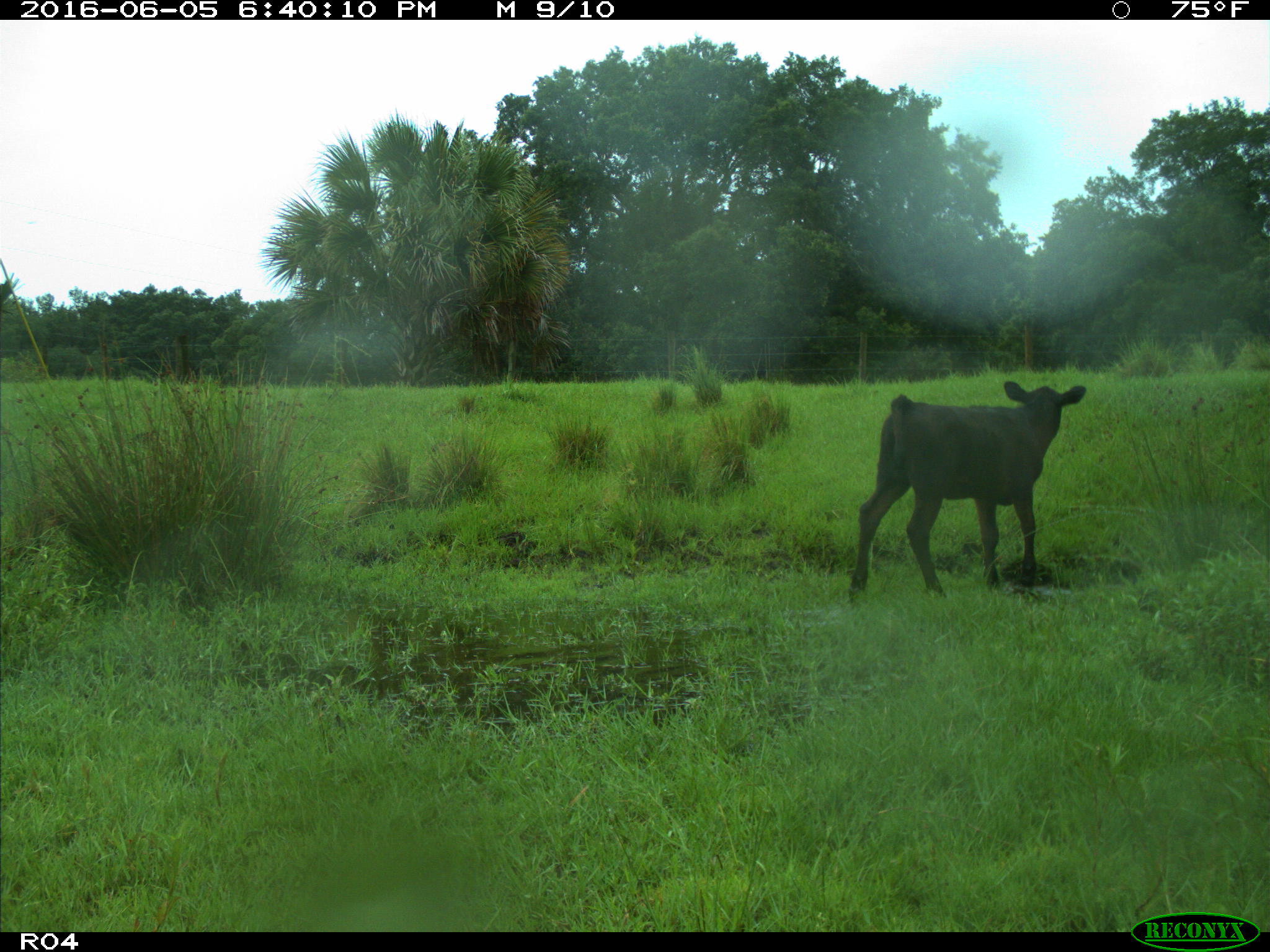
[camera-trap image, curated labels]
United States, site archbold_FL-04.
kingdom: Animalia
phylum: Chordata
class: Mammalia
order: Artiodactyla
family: Bovidae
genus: Bos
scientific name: Bos taurus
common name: domestic cow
Bos taurus (domestic cow).